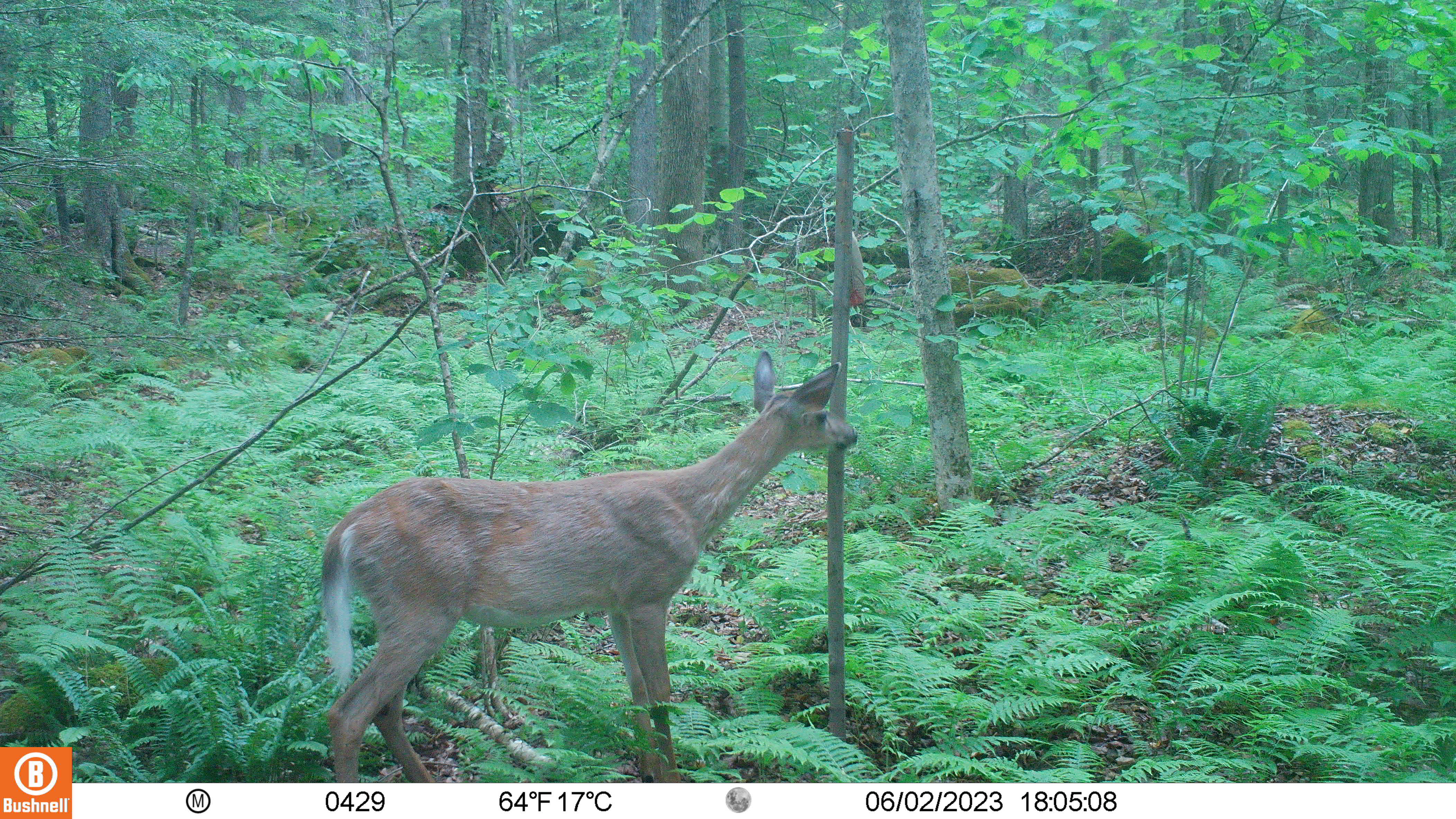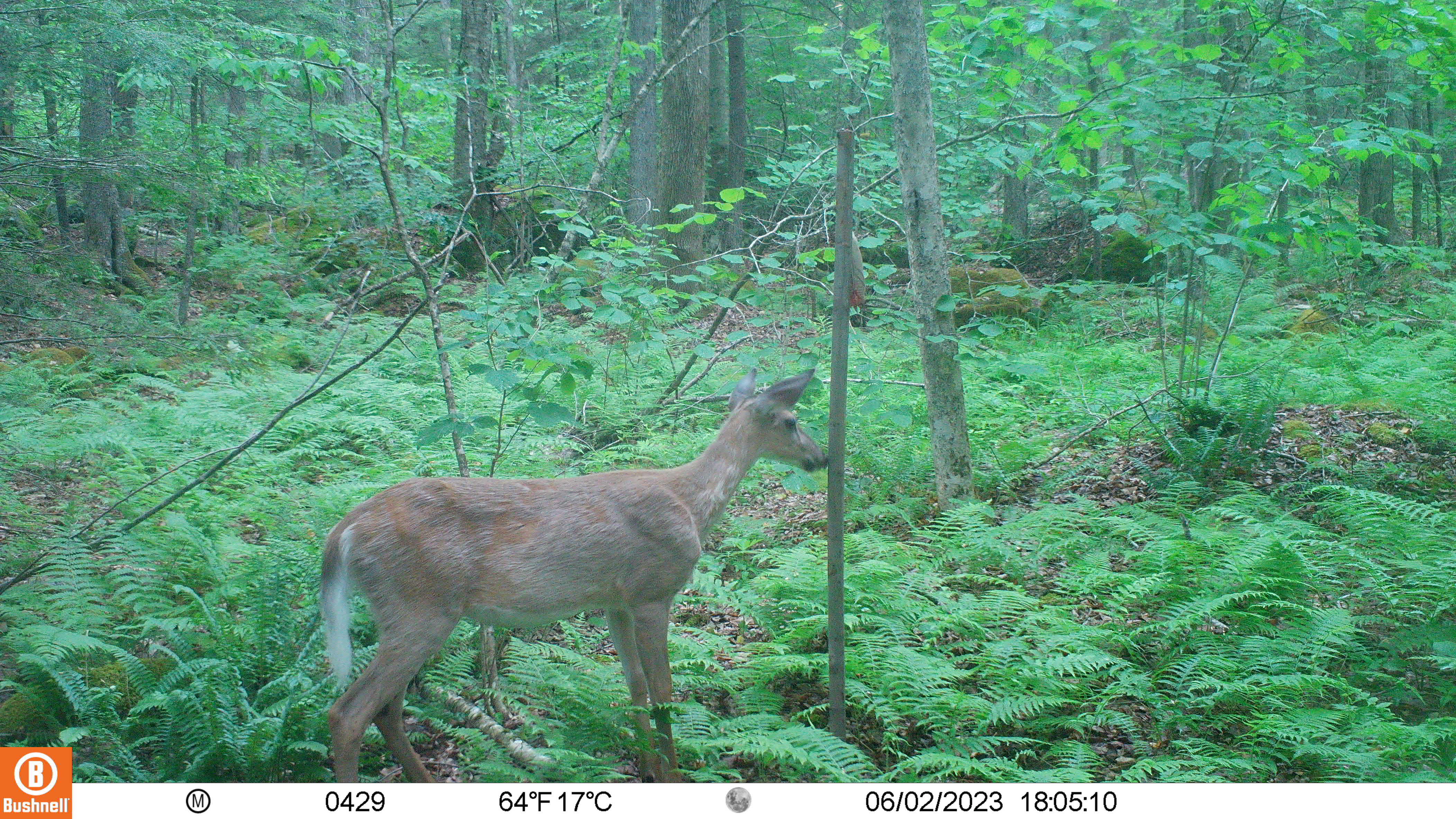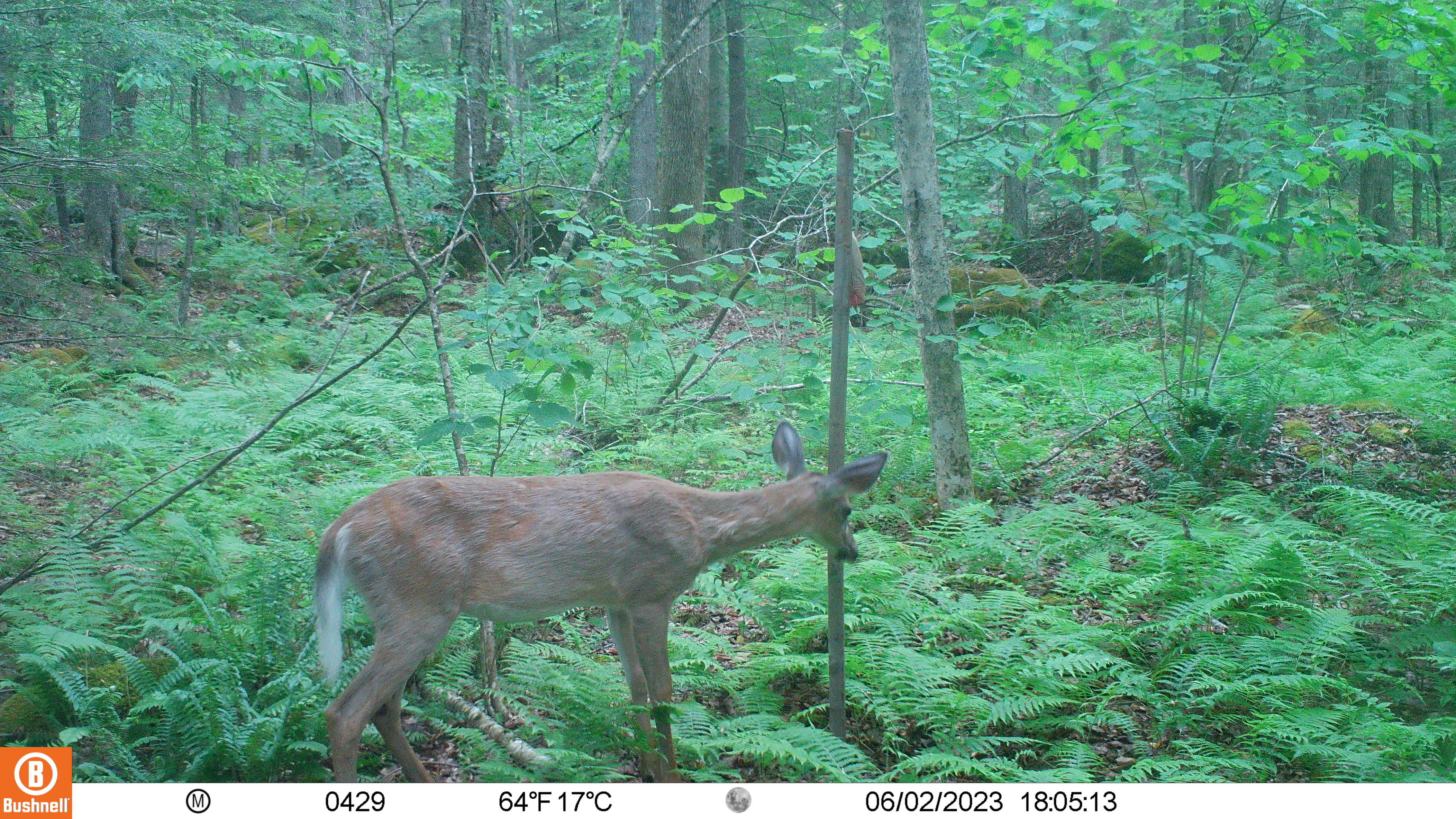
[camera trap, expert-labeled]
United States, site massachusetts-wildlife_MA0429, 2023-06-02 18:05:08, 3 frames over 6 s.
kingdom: Animalia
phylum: Chordata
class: Mammalia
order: Artiodactyla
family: Cervidae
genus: Odocoileus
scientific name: Odocoileus virginianus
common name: white-tailed deer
White-tailed deer (Odocoileus virginianus).